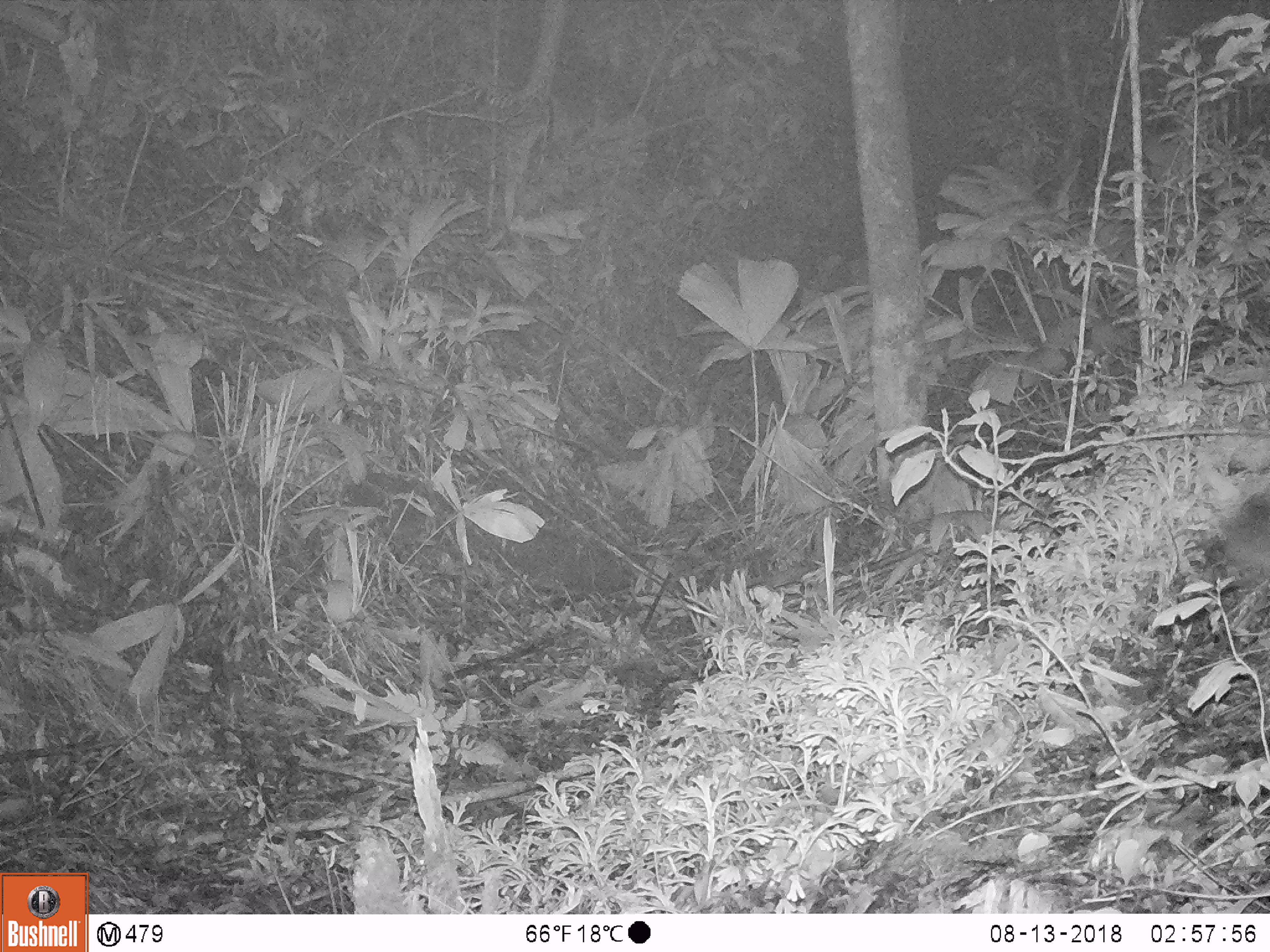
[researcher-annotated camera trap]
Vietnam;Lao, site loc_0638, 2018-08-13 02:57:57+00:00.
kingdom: Animalia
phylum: Chordata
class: Mammalia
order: Rodentia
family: Muridae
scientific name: Muridae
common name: old-world mice and rats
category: unidentified murid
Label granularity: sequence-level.